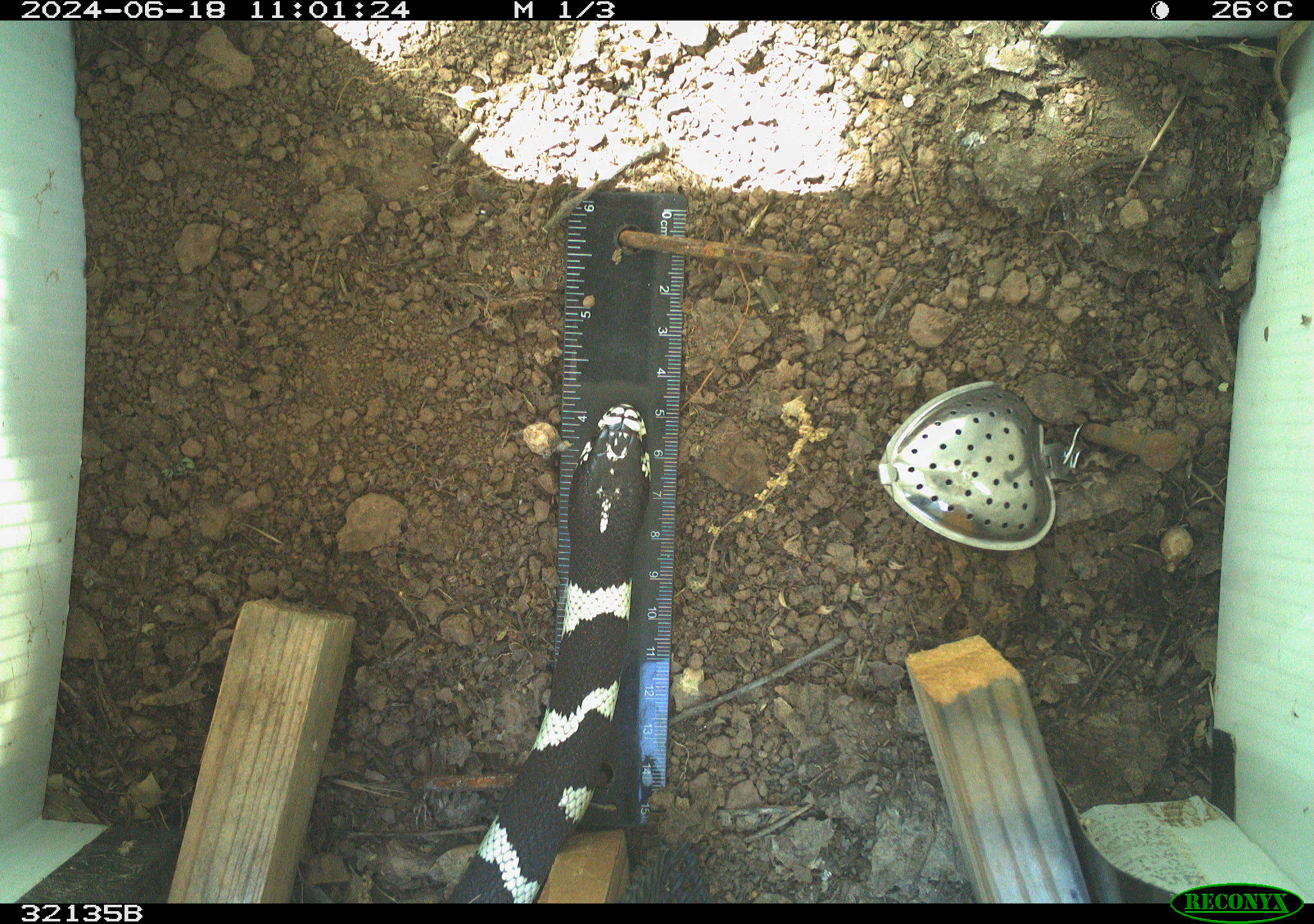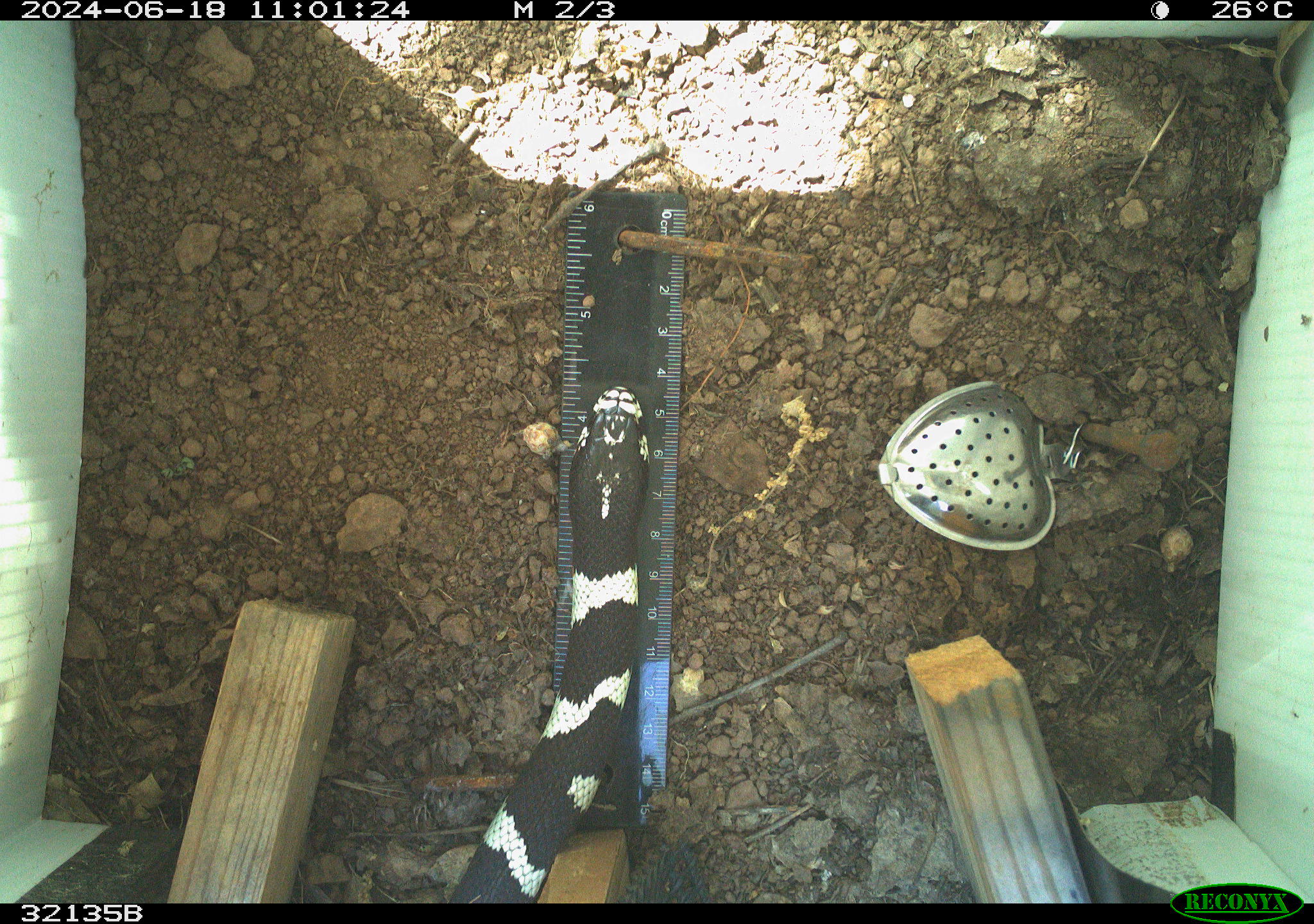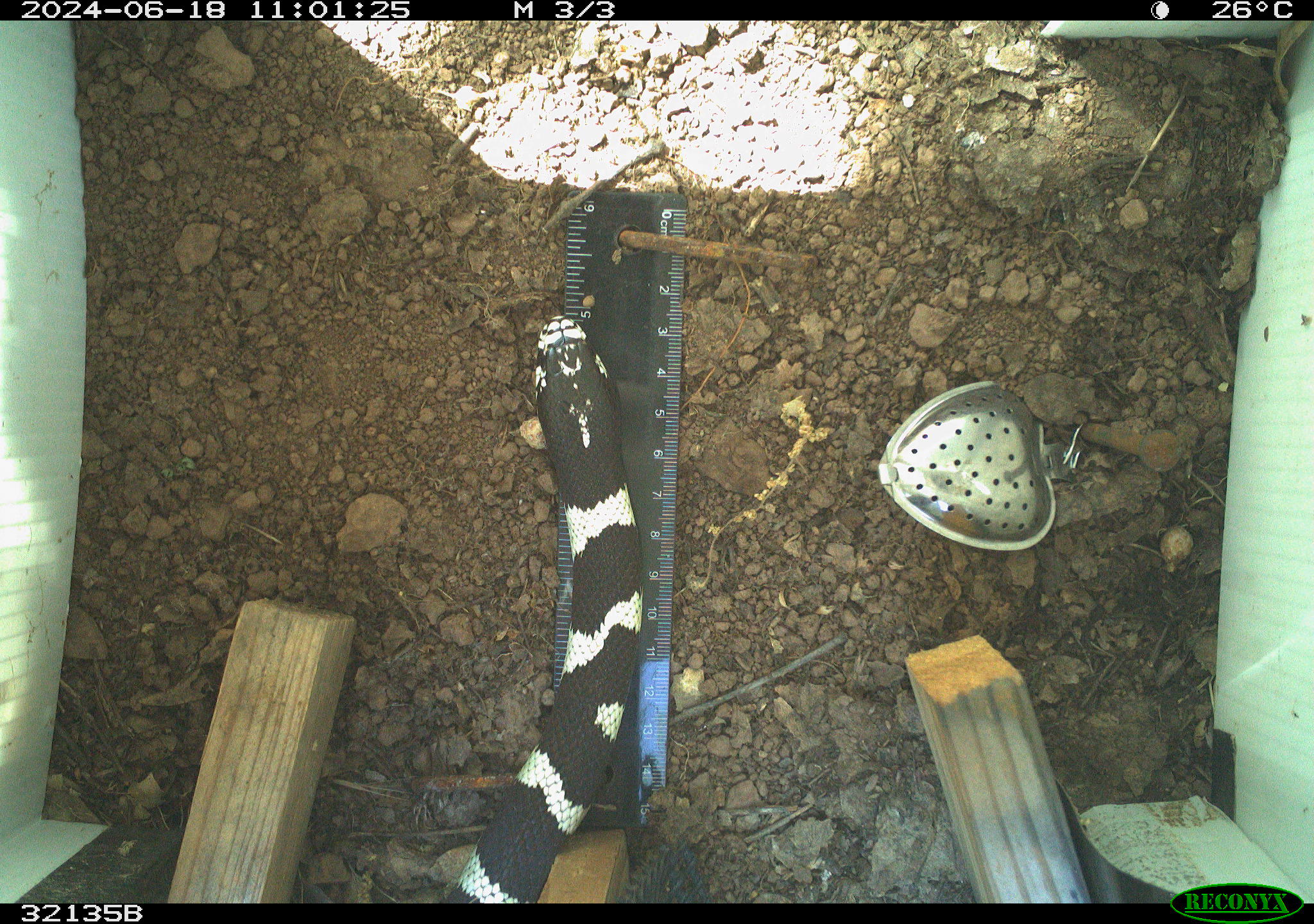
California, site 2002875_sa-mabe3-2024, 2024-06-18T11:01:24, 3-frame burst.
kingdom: Animalia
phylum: Chordata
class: Reptilia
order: Squamata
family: Colubridae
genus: Lampropeltis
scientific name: Lampropeltis californiae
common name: california kingsnake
California kingsnake (Lampropeltis californiae).